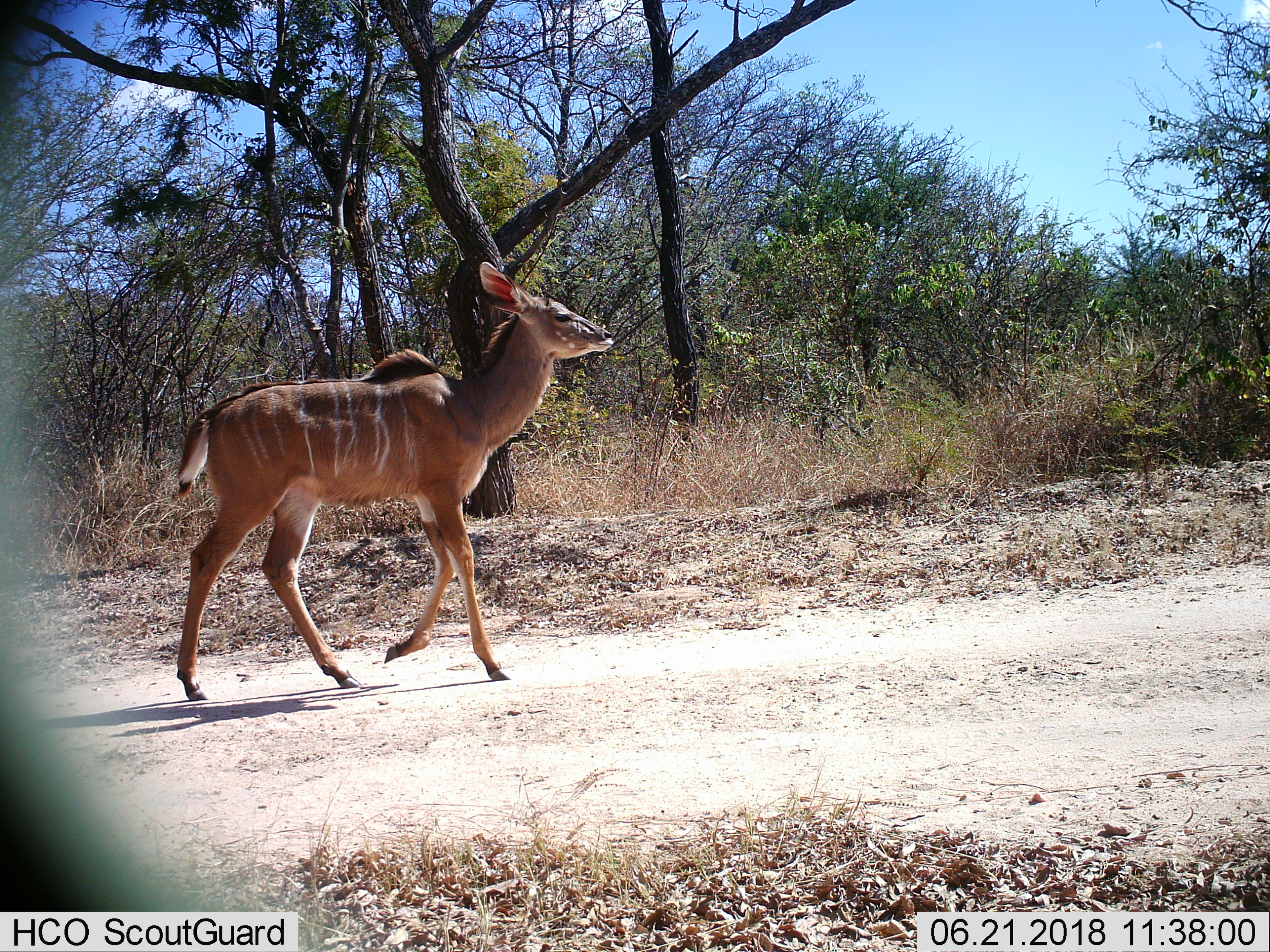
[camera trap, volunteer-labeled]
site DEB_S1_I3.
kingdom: Animalia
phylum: Chordata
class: Mammalia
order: Artiodactyla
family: Bovidae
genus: Tragelaphus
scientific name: Tragelaphus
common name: kudu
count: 1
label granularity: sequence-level